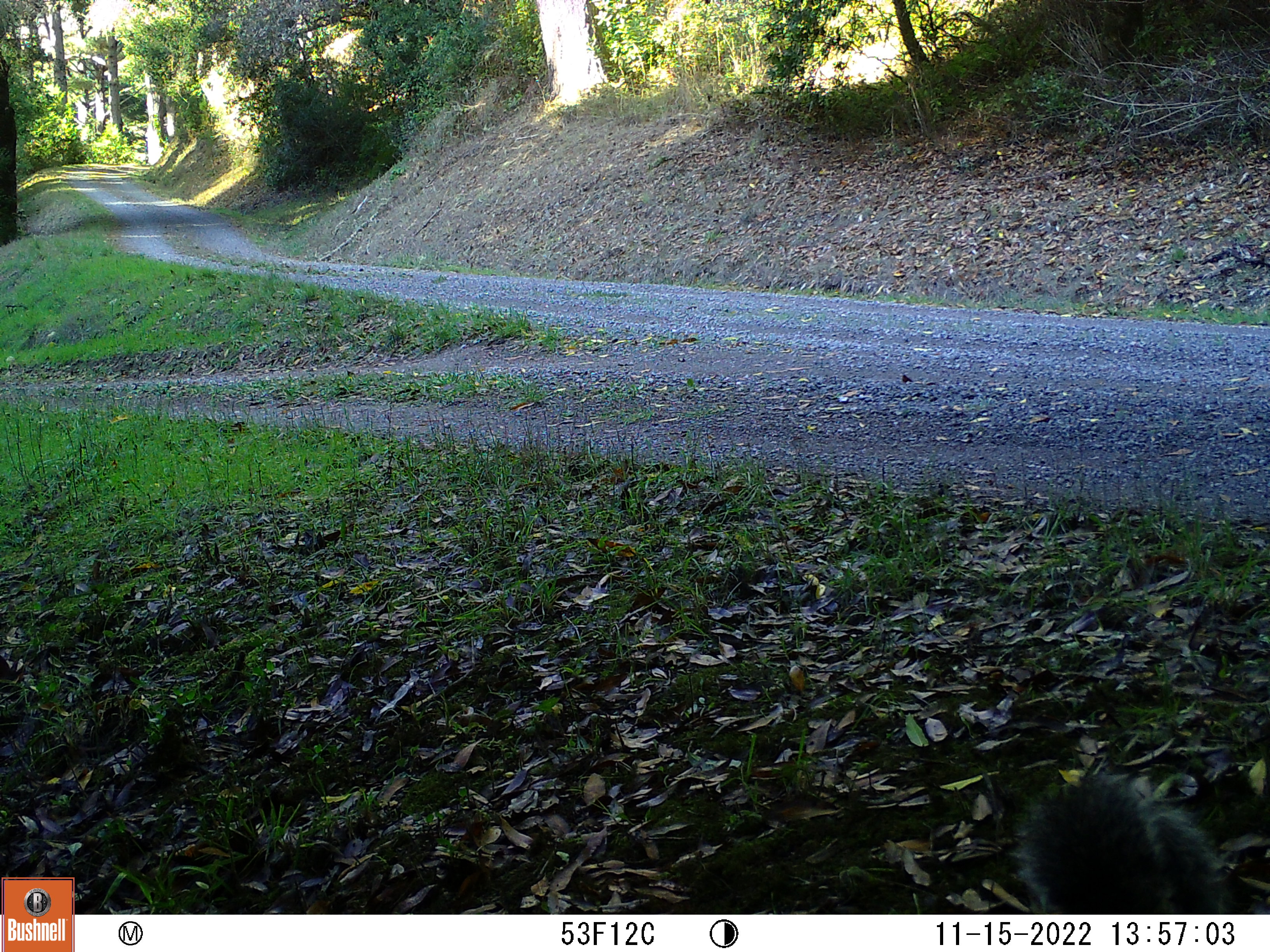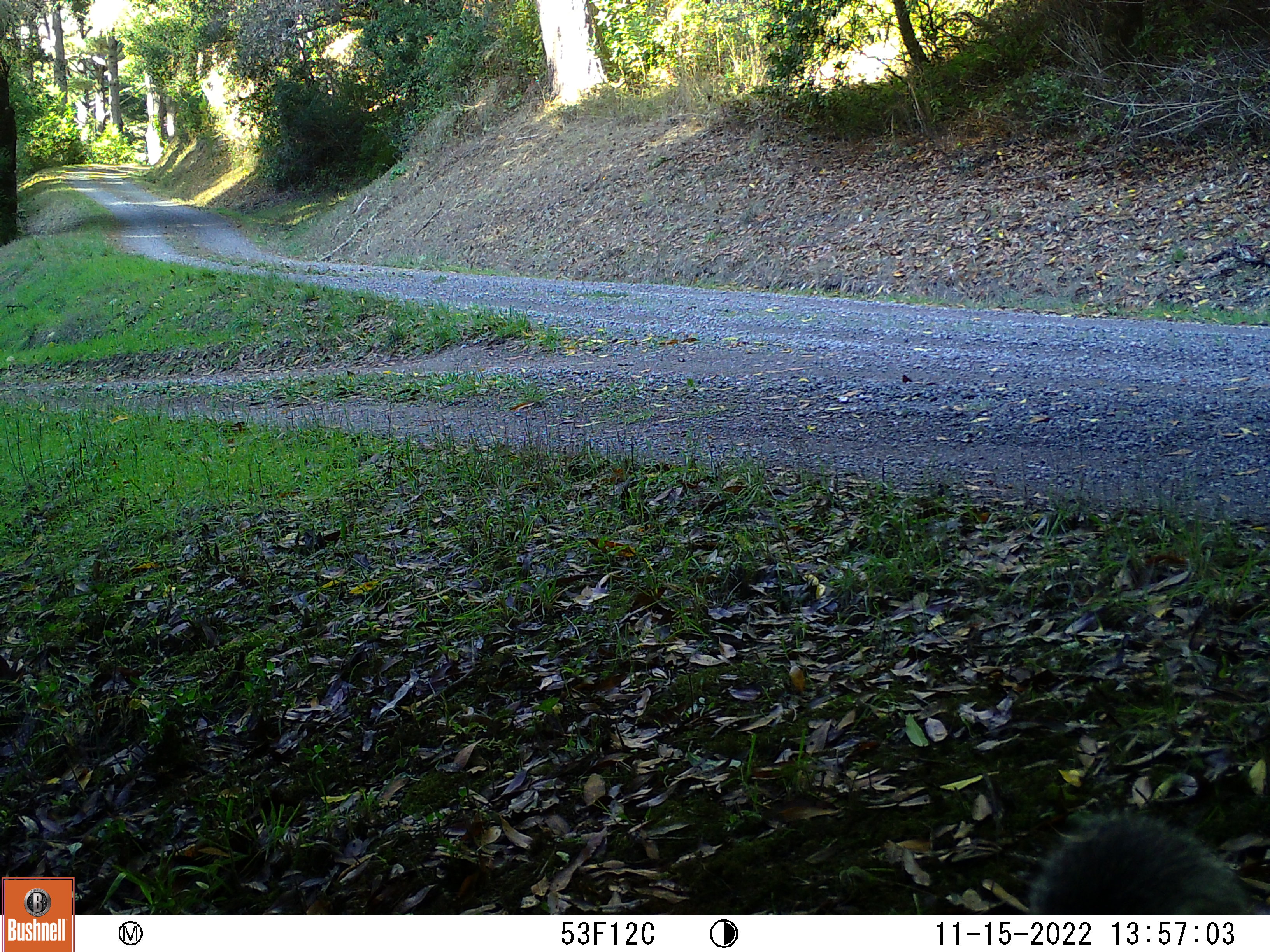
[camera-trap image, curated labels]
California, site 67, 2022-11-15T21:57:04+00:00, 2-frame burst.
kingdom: Animalia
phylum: Chordata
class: Mammalia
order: Rodentia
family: Sciuridae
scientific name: Sciuridae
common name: squirrel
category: unknown squirrel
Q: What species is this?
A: Unknown squirrel (squirrel) (Sciuridae).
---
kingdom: Animalia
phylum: Chordata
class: Mammalia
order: Rodentia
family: Sciuridae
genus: Sciurus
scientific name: Sciurus griseus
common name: western gray squirrel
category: western grey squirrel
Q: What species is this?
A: Western grey squirrel (western gray squirrel) (Sciurus griseus).